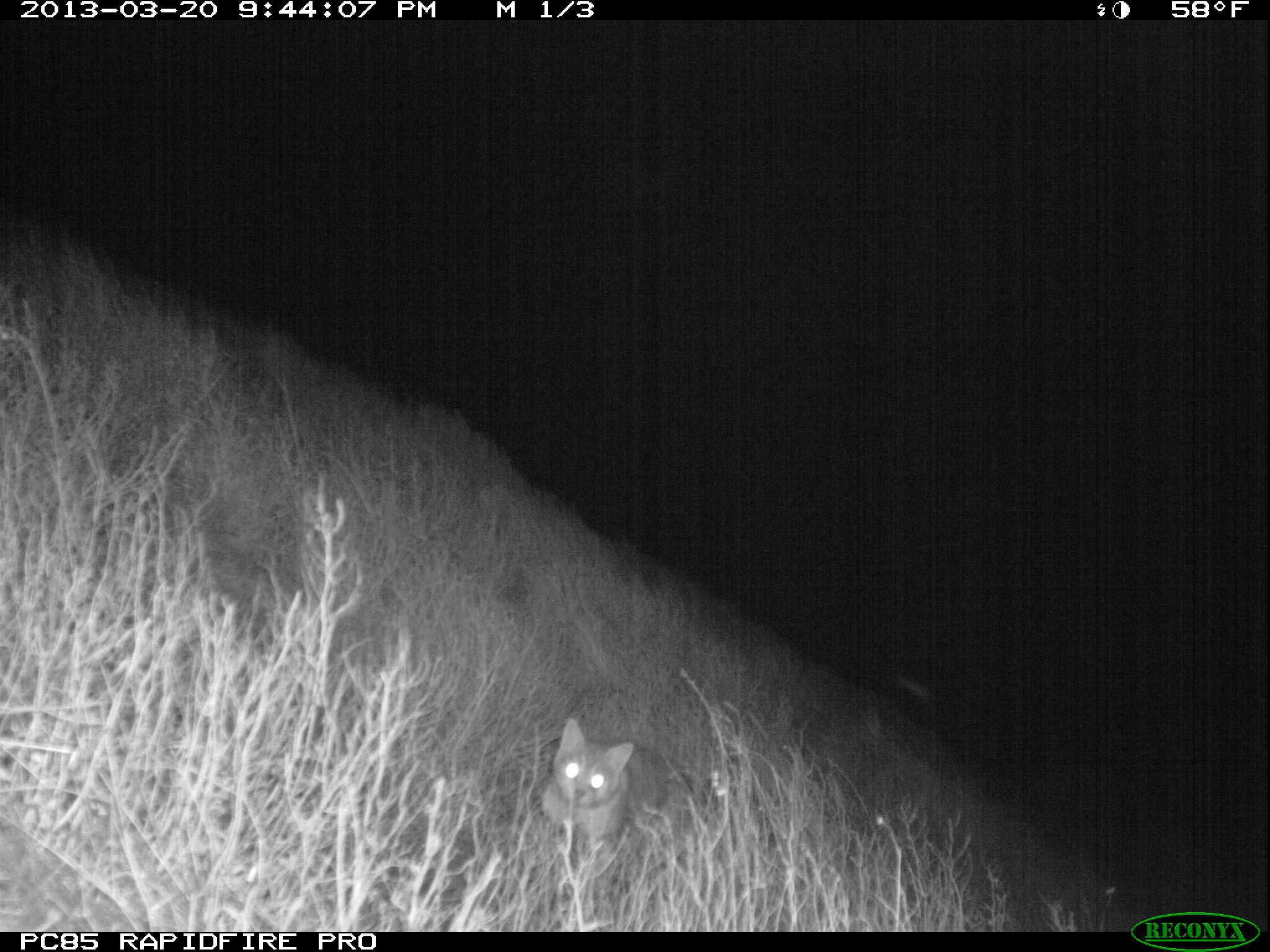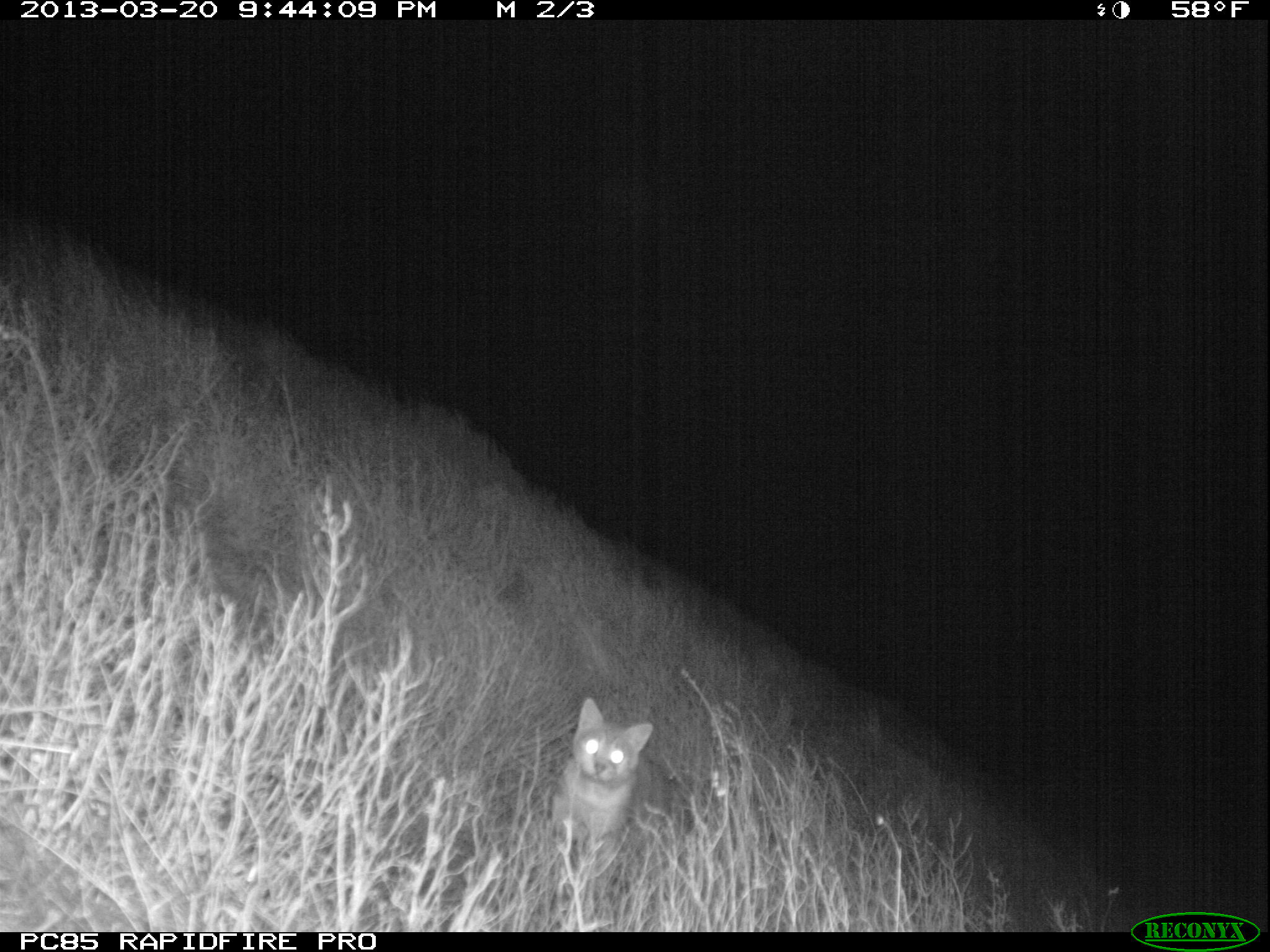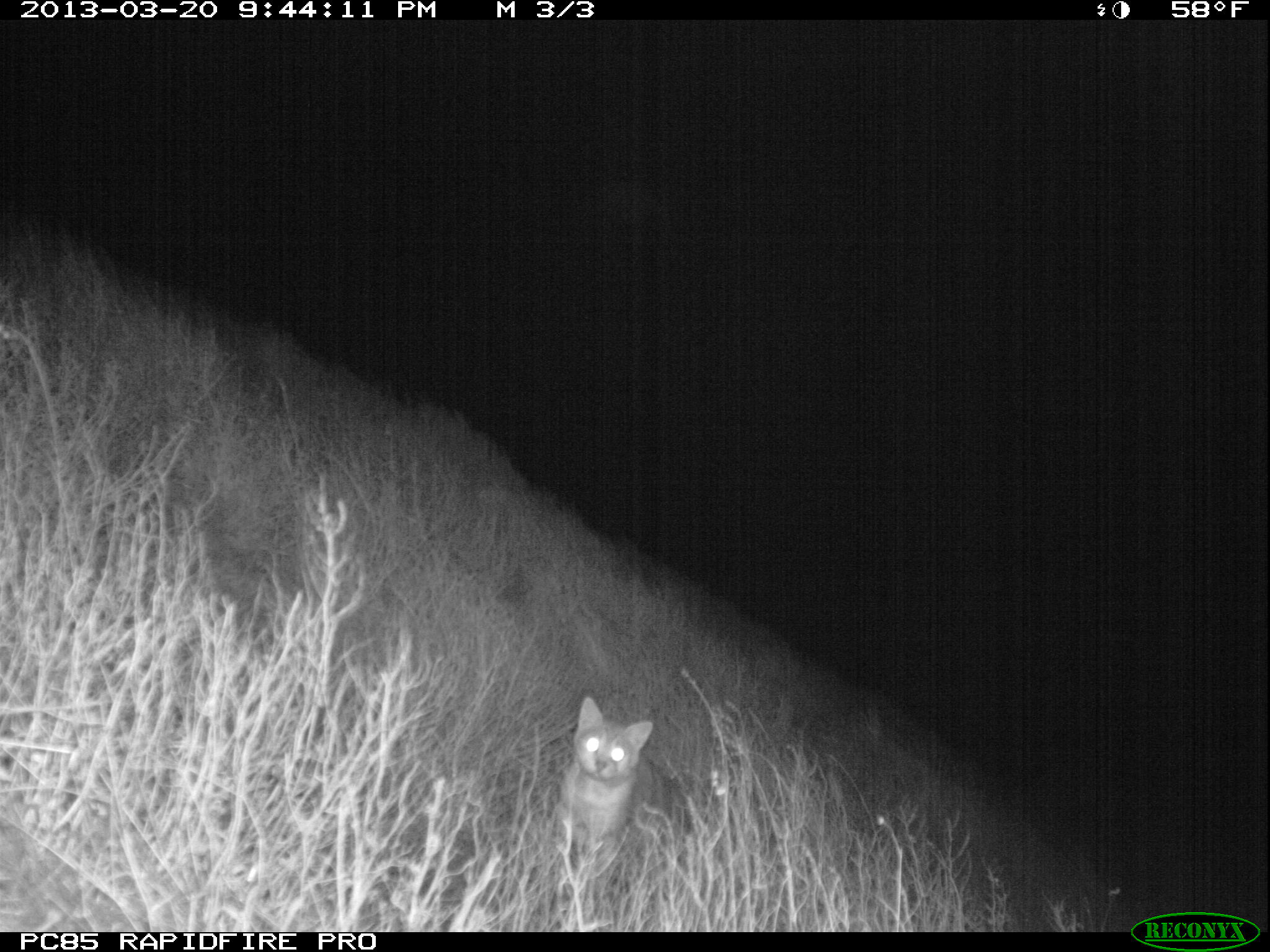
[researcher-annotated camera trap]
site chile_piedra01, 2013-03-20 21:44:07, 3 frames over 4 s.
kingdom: Animalia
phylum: Chordata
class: Mammalia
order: Carnivora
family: Felidae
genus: Felis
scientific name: Felis catus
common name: cat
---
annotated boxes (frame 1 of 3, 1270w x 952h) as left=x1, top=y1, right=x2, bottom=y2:
cat: left=536, top=716, right=733, bottom=879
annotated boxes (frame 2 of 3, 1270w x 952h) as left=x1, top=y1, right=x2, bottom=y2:
cat: left=547, top=698, right=677, bottom=876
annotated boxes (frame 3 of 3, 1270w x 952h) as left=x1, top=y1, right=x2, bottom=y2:
cat: left=553, top=694, right=669, bottom=891